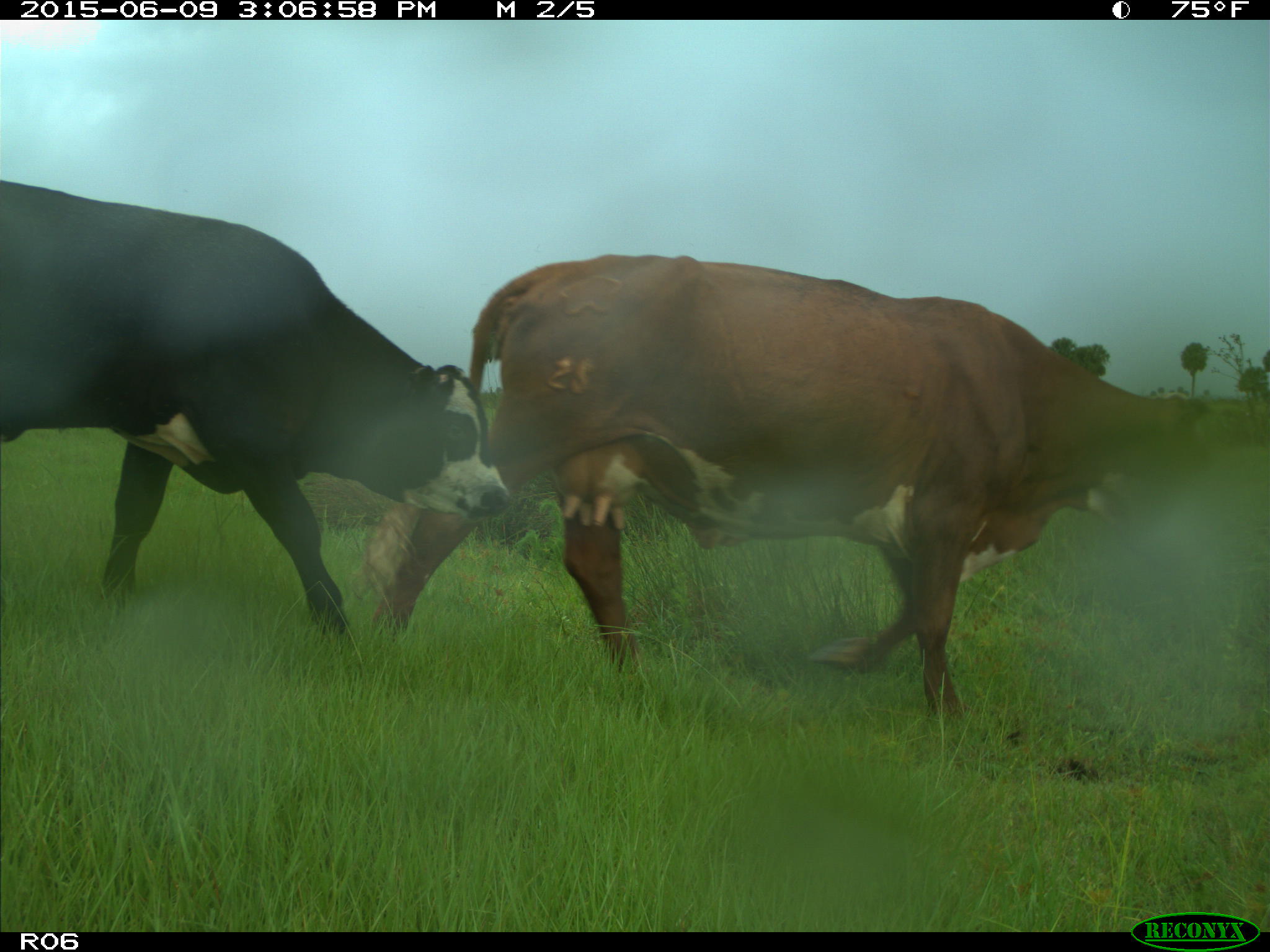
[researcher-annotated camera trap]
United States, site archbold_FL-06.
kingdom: Animalia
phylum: Chordata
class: Mammalia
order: Artiodactyla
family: Bovidae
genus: Bos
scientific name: Bos taurus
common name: domestic cow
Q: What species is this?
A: Bos taurus (domestic cow).